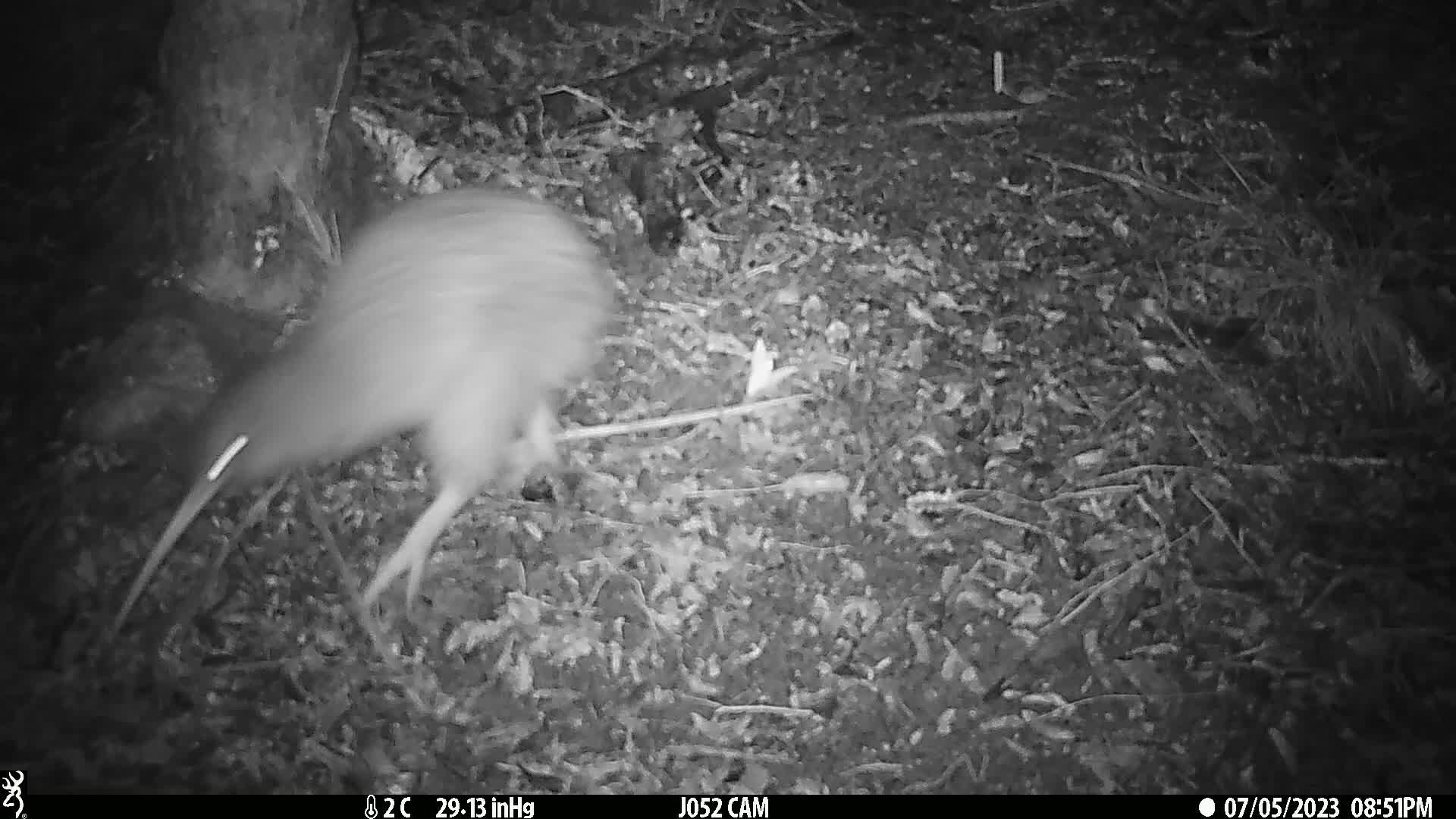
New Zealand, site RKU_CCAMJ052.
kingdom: Animalia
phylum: Chordata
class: Aves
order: Apterygiformes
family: Apterygidae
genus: Apteryx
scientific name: Apteryx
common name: kiwi